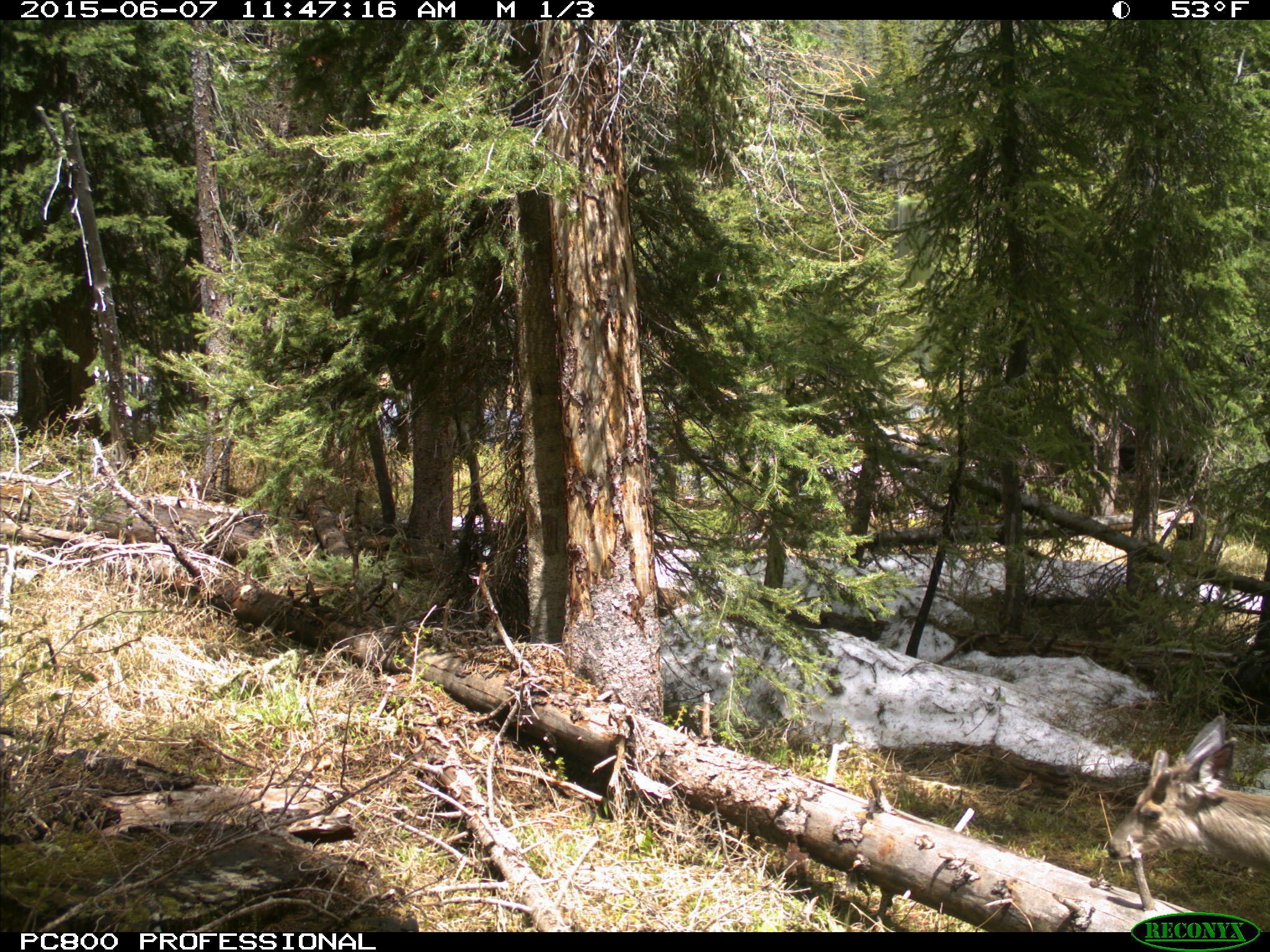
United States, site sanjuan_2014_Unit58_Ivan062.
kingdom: Animalia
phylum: Chordata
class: Mammalia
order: Artiodactyla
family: Cervidae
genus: Odocoileus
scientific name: Odocoileus hemionus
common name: mule deer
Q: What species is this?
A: Odocoileus hemionus (mule deer).